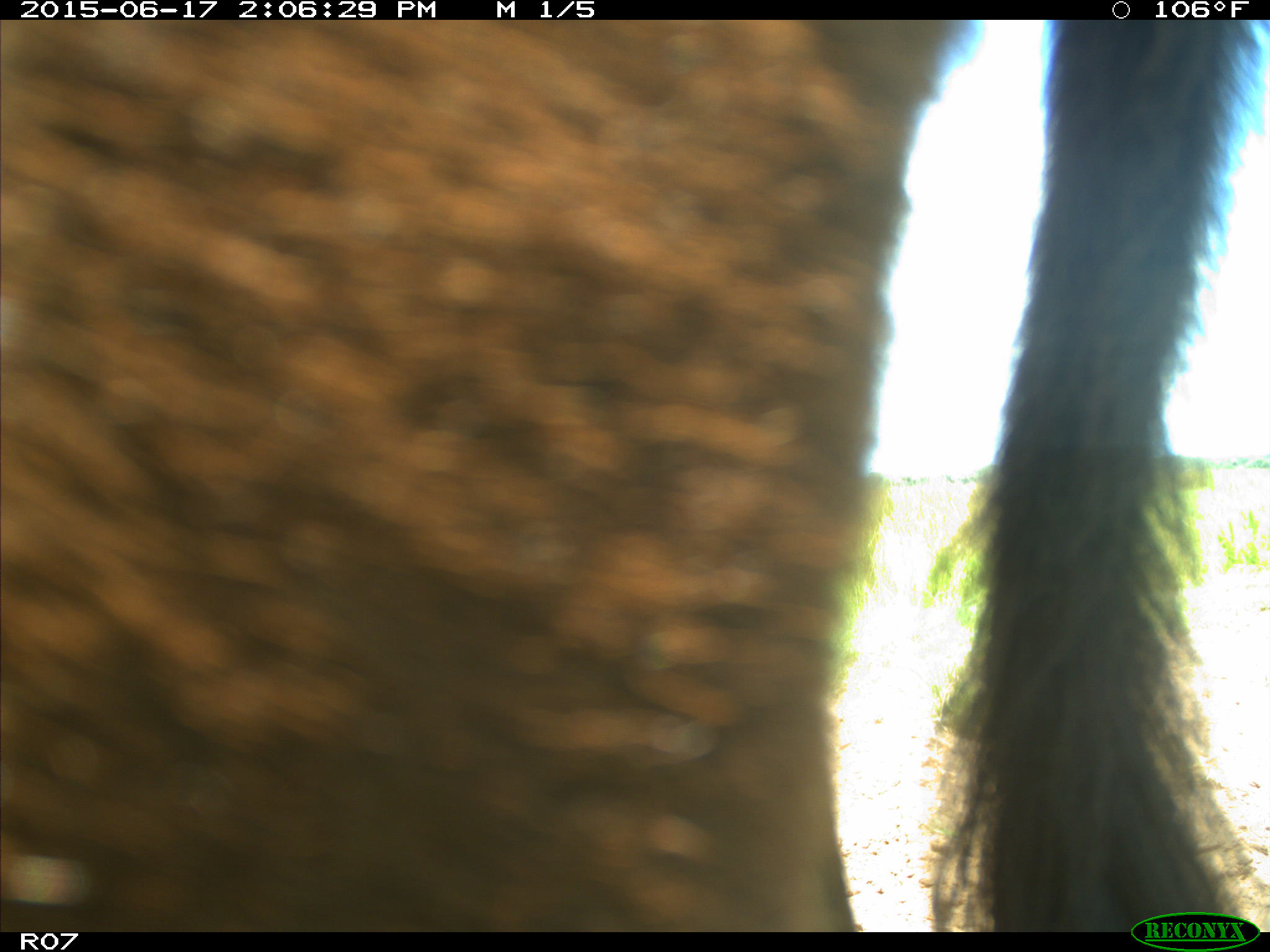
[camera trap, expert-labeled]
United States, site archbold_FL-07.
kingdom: Animalia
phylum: Chordata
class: Mammalia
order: Artiodactyla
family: Bovidae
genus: Bos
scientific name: Bos taurus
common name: domestic cow